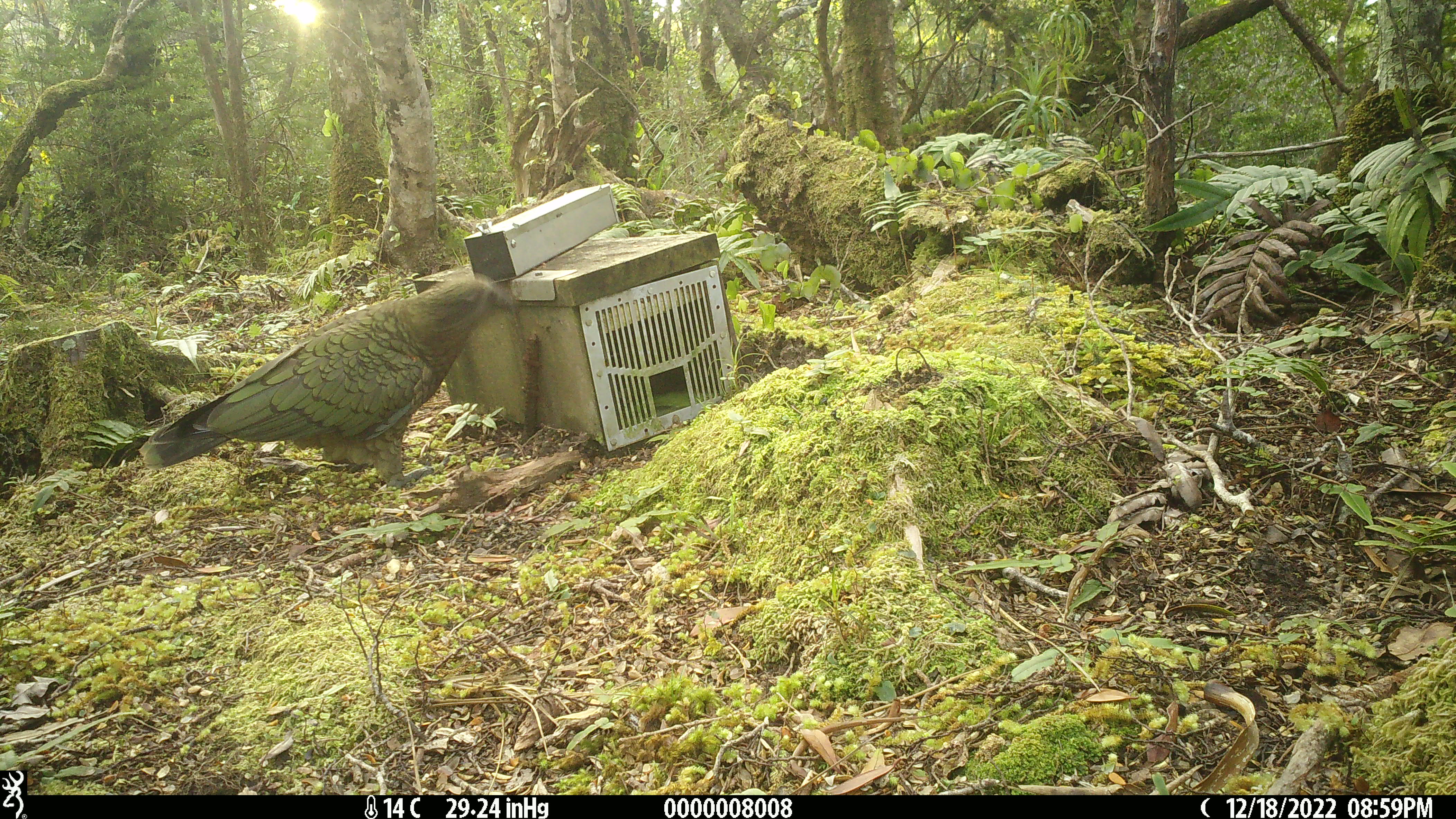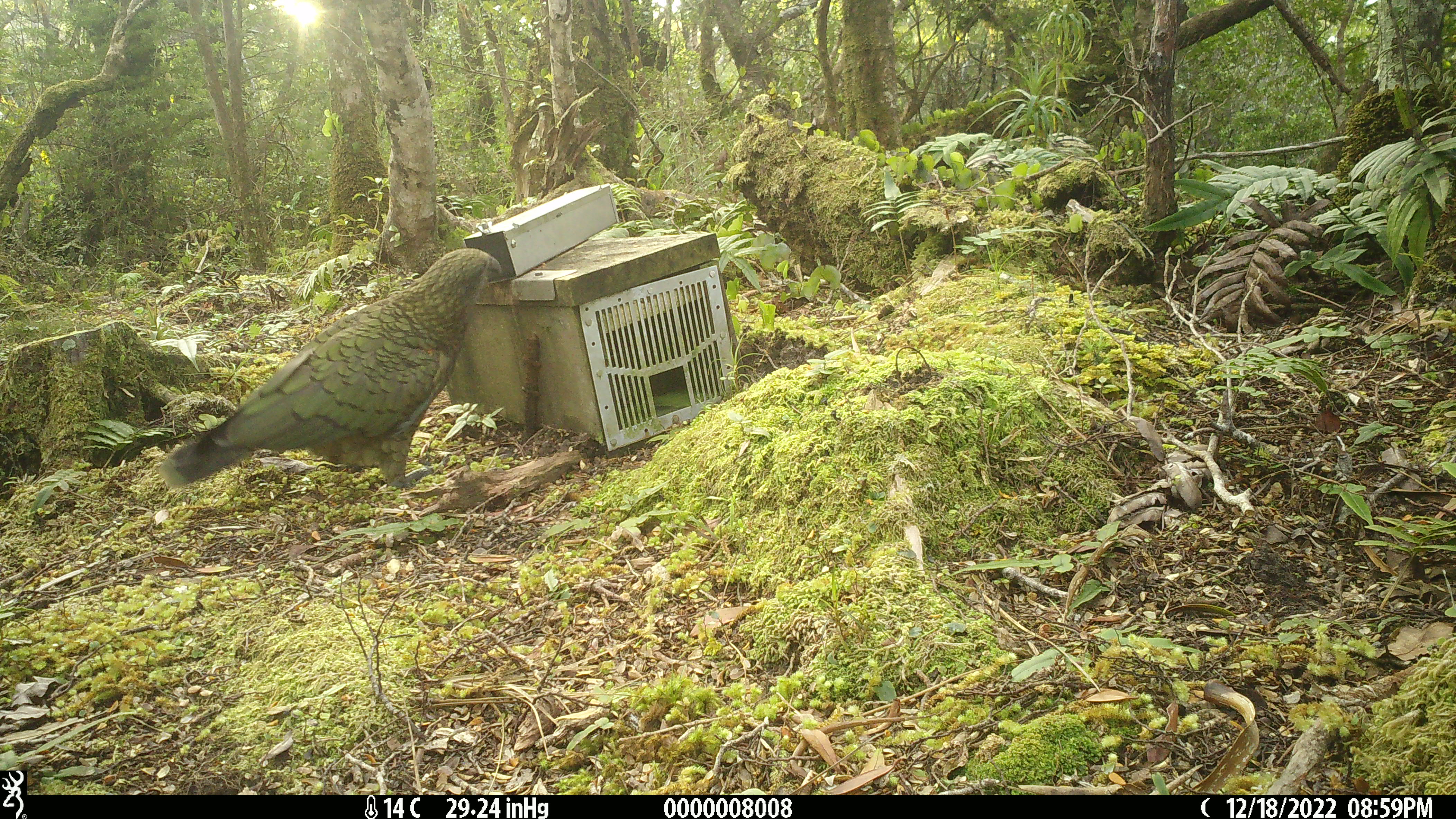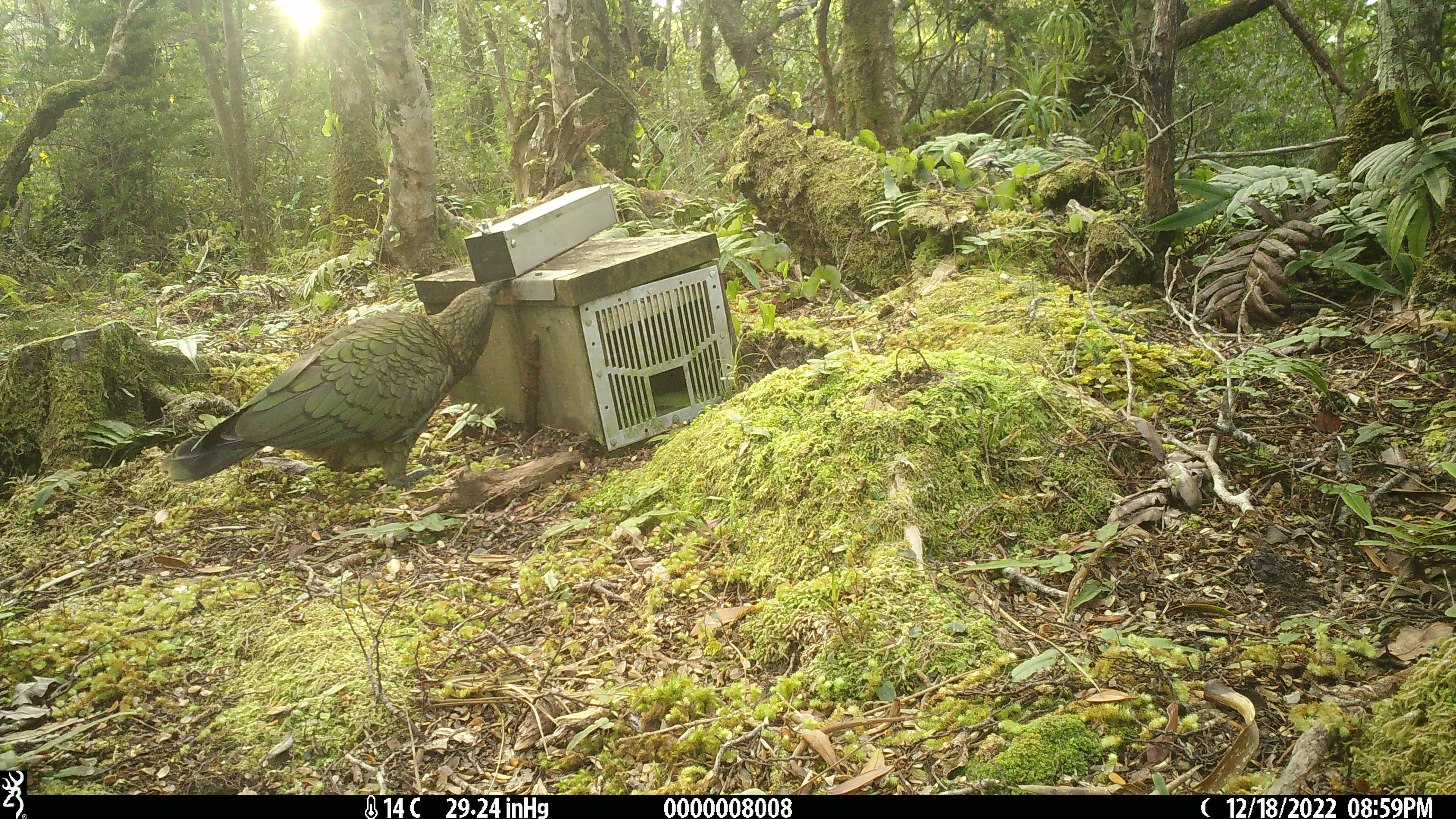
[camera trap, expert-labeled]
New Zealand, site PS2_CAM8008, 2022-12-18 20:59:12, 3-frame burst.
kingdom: Animalia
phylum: Chordata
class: Aves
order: Psittaciformes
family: Strigopidae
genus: Nestor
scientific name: Nestor notabilis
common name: kea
Kea (Nestor notabilis).